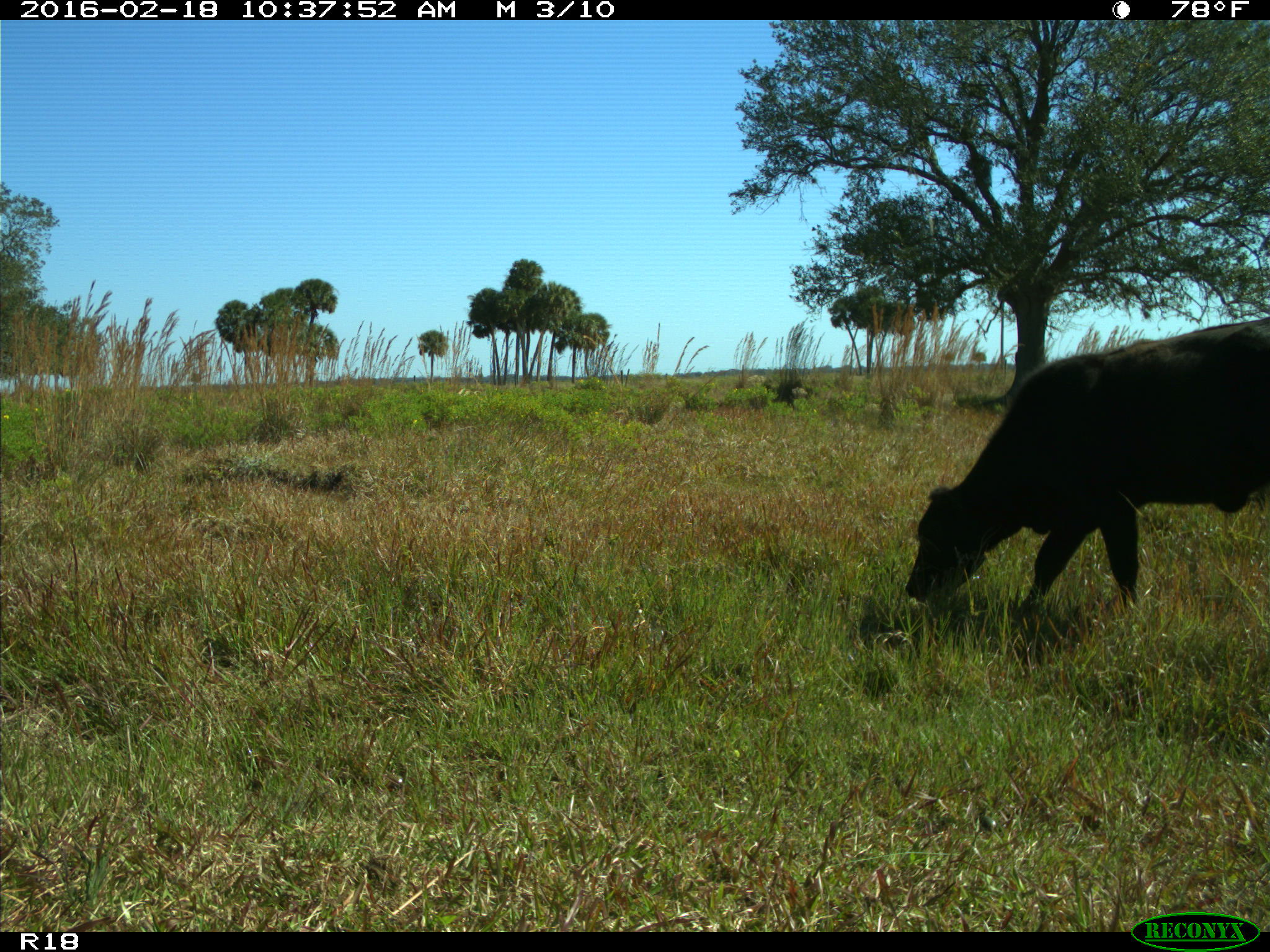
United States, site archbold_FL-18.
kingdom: Animalia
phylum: Chordata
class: Mammalia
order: Artiodactyla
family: Bovidae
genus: Bos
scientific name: Bos taurus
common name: domestic cow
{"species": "Bos taurus (domestic cow)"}